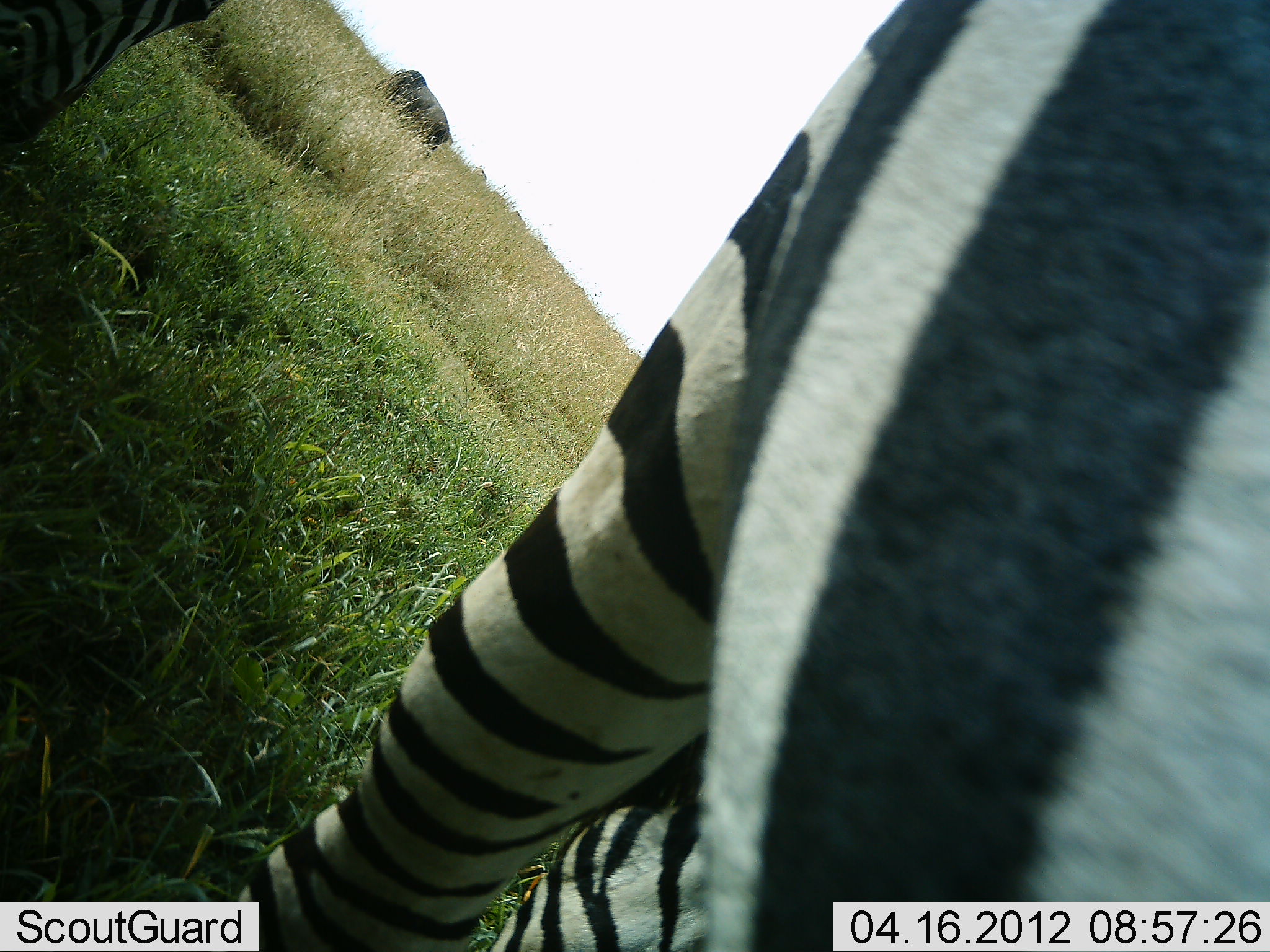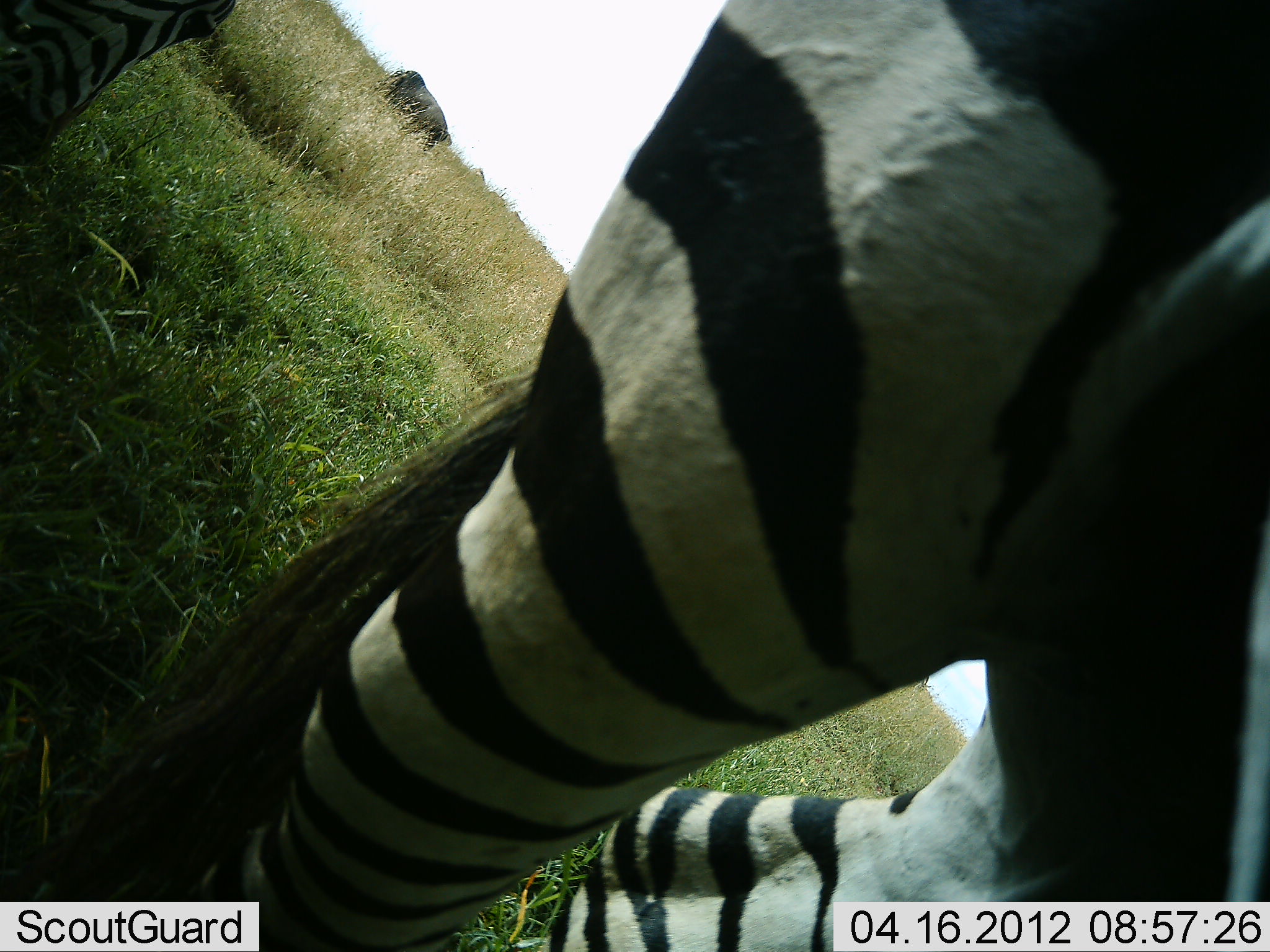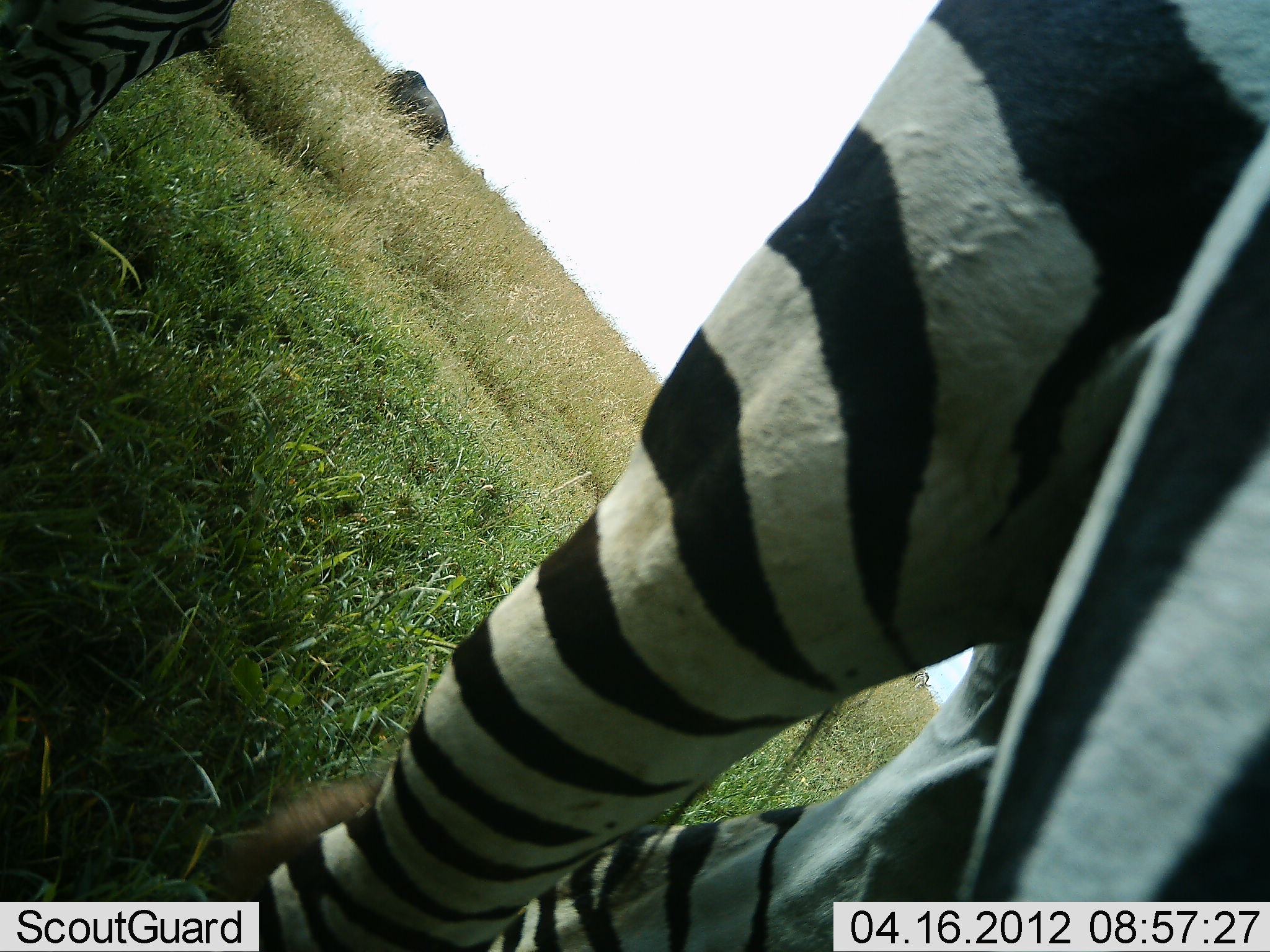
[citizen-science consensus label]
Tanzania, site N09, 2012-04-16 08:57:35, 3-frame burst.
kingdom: Animalia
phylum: Chordata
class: Mammalia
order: Artiodactyla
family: Bovidae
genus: Connochaetes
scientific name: Connochaetes taurinus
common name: blue wildebeest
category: wildebeest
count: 1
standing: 28%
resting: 0%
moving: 6%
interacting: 0%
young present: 0%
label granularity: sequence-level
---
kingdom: Animalia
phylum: Chordata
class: Mammalia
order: Perissodactyla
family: Equidae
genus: Equus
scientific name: Equus quagga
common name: plains zebra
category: zebra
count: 2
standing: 56%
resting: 0%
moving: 33%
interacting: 0%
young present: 0%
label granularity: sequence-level